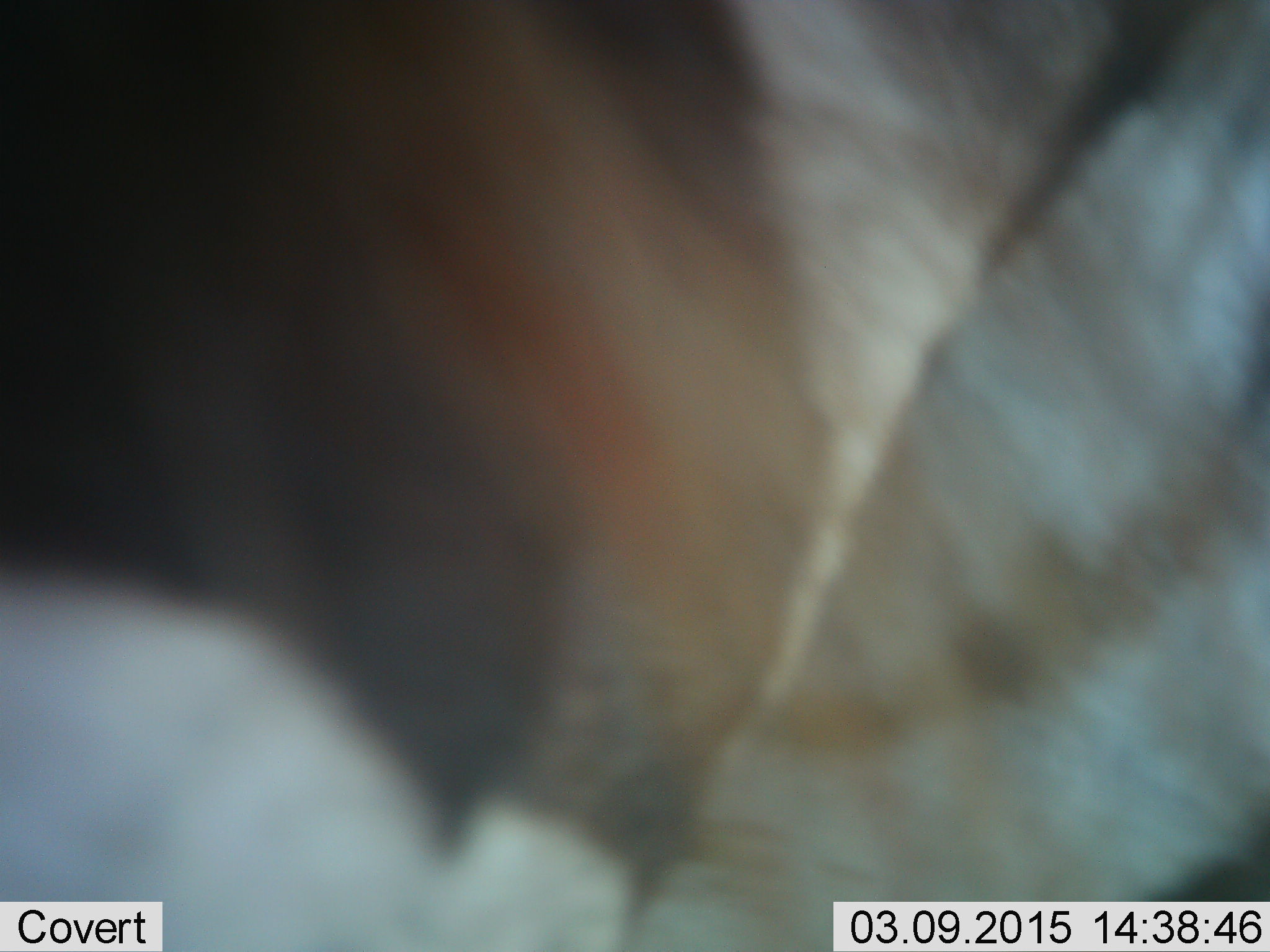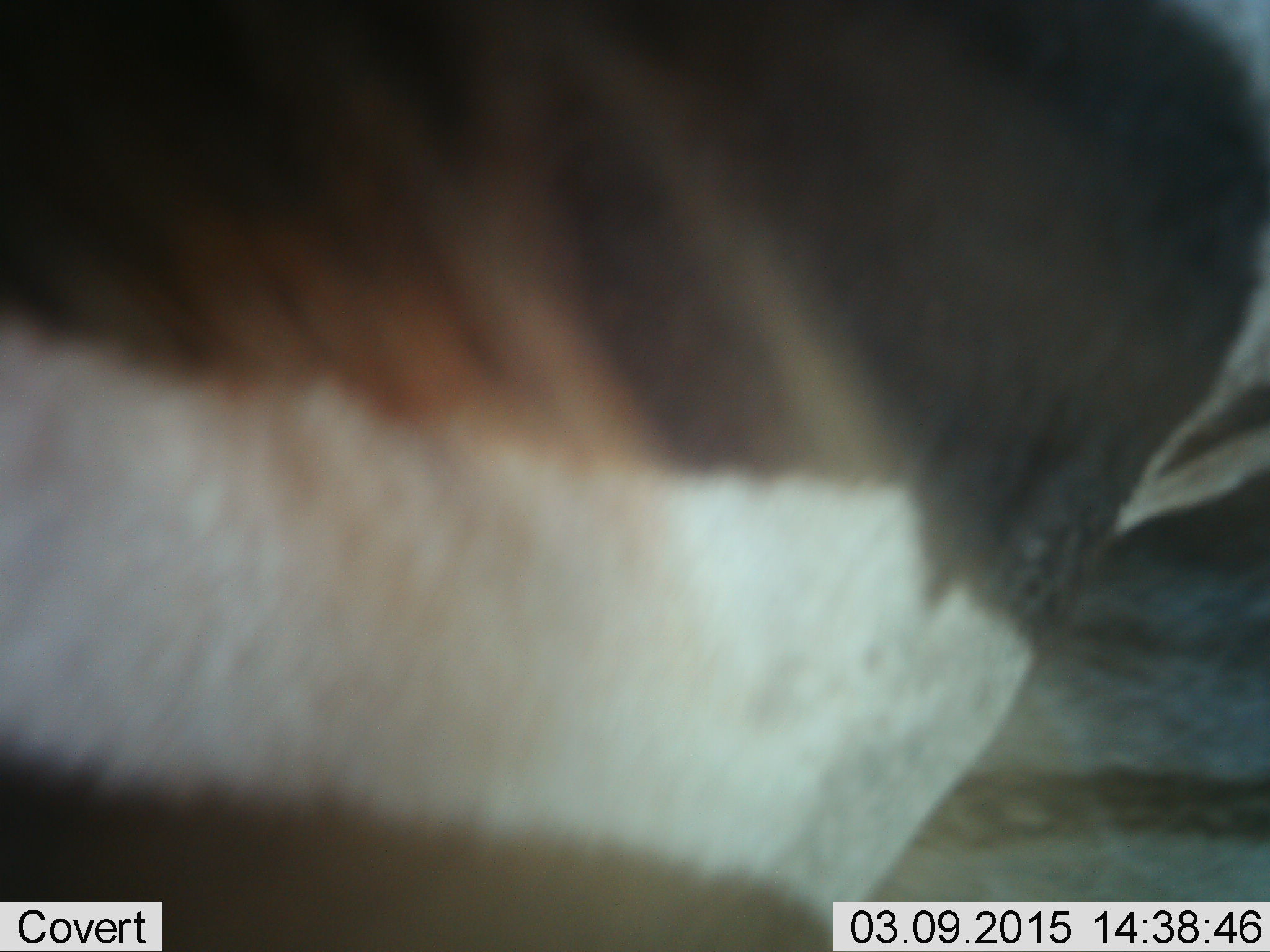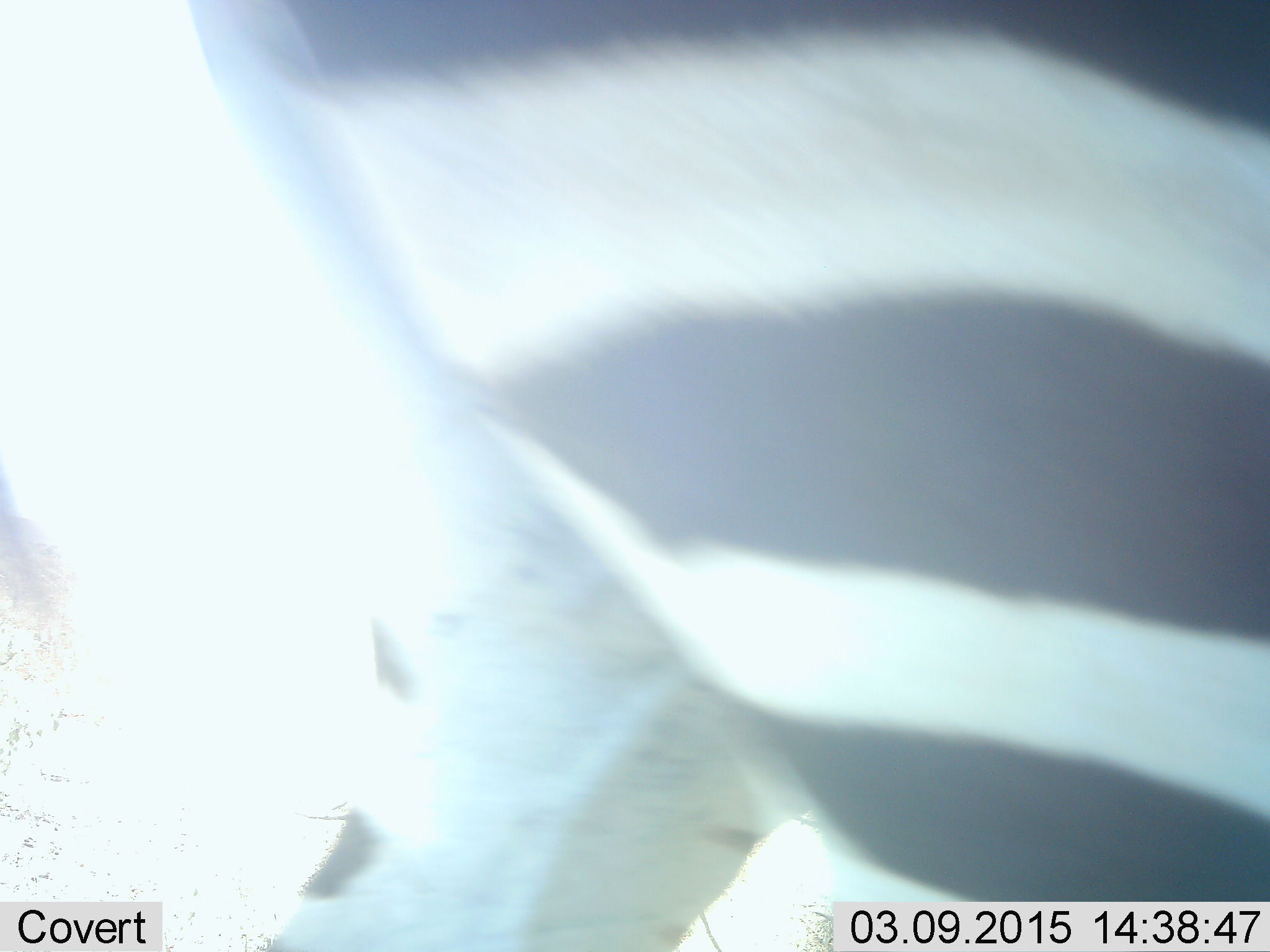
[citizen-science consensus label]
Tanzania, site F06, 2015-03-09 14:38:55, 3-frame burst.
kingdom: Animalia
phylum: Chordata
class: Mammalia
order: Perissodactyla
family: Equidae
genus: Equus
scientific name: Equus quagga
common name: plains zebra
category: zebra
Zebra (plains zebra) (Equus quagga), count 1. Behavior (volunteer vote fractions): standing 20%, resting 0%, moving 80%, interacting 0%. Young present (vote fraction): 0%. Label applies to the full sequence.